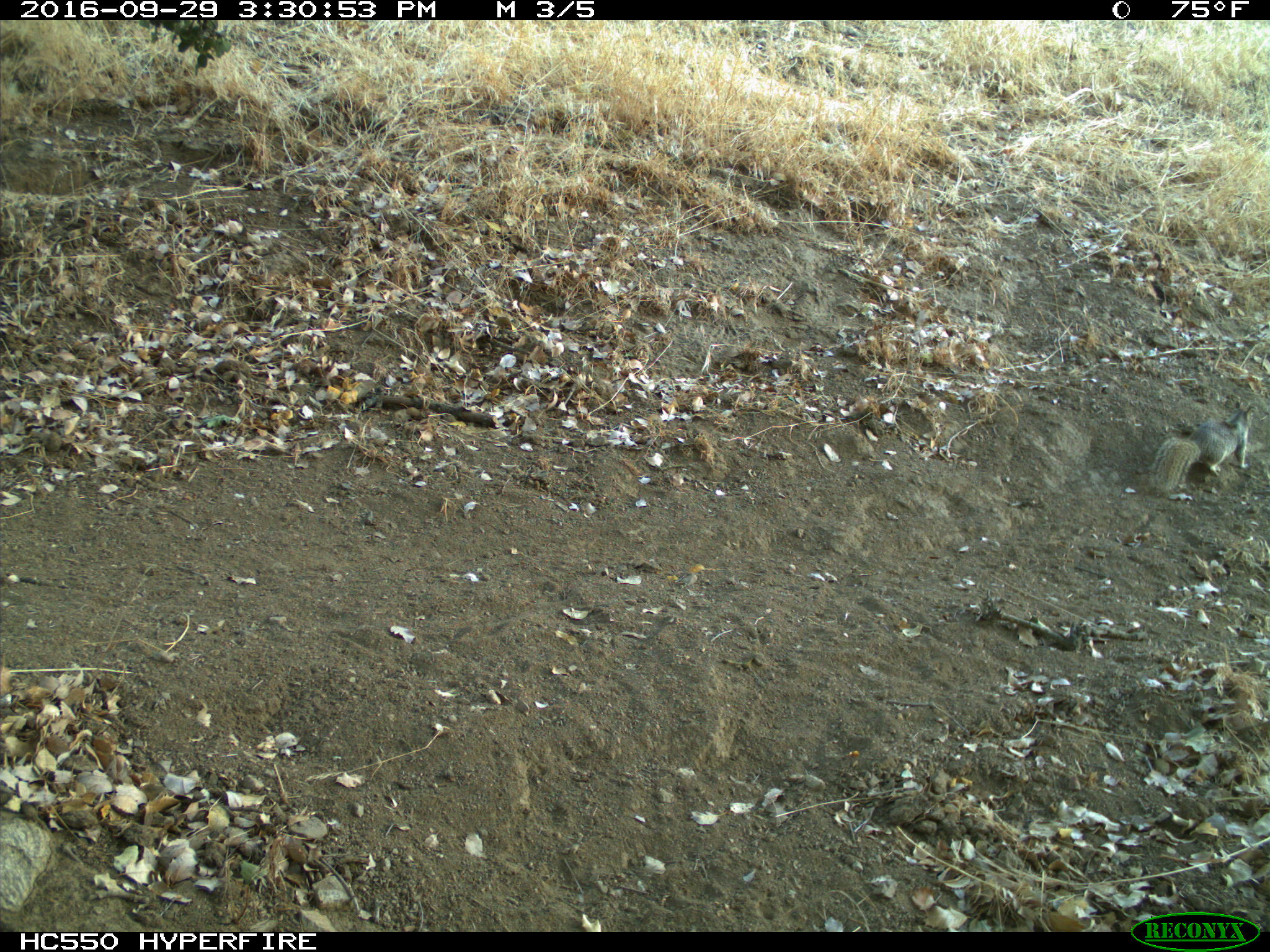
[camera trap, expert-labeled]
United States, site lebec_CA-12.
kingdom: Animalia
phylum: Chordata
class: Mammalia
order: Rodentia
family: Sciuridae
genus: Otospermophilus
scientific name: Otospermophilus beecheyi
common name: california ground squirrel